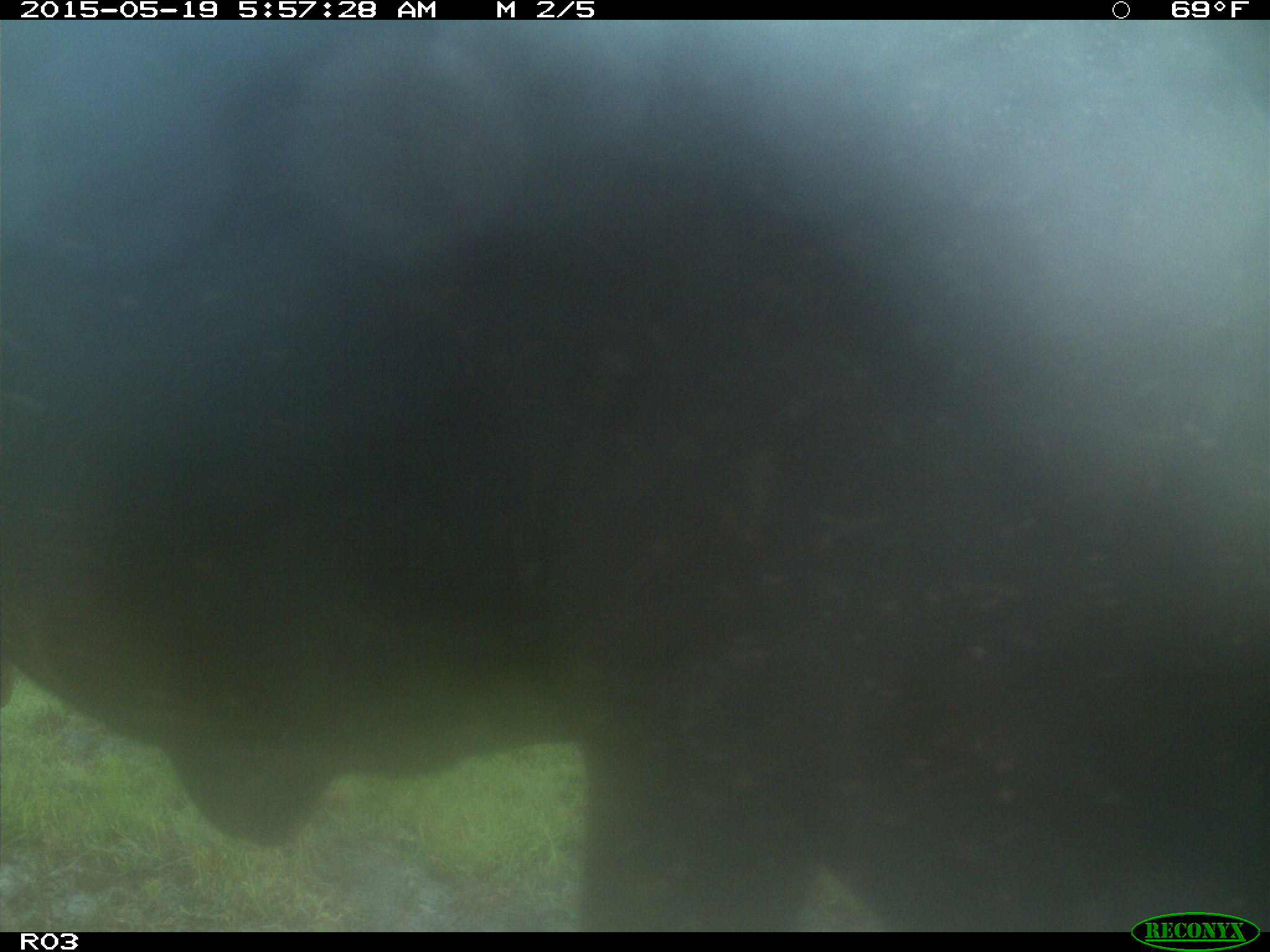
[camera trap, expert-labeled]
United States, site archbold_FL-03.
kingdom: Animalia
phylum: Chordata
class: Mammalia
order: Artiodactyla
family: Bovidae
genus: Bos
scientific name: Bos taurus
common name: domestic cow